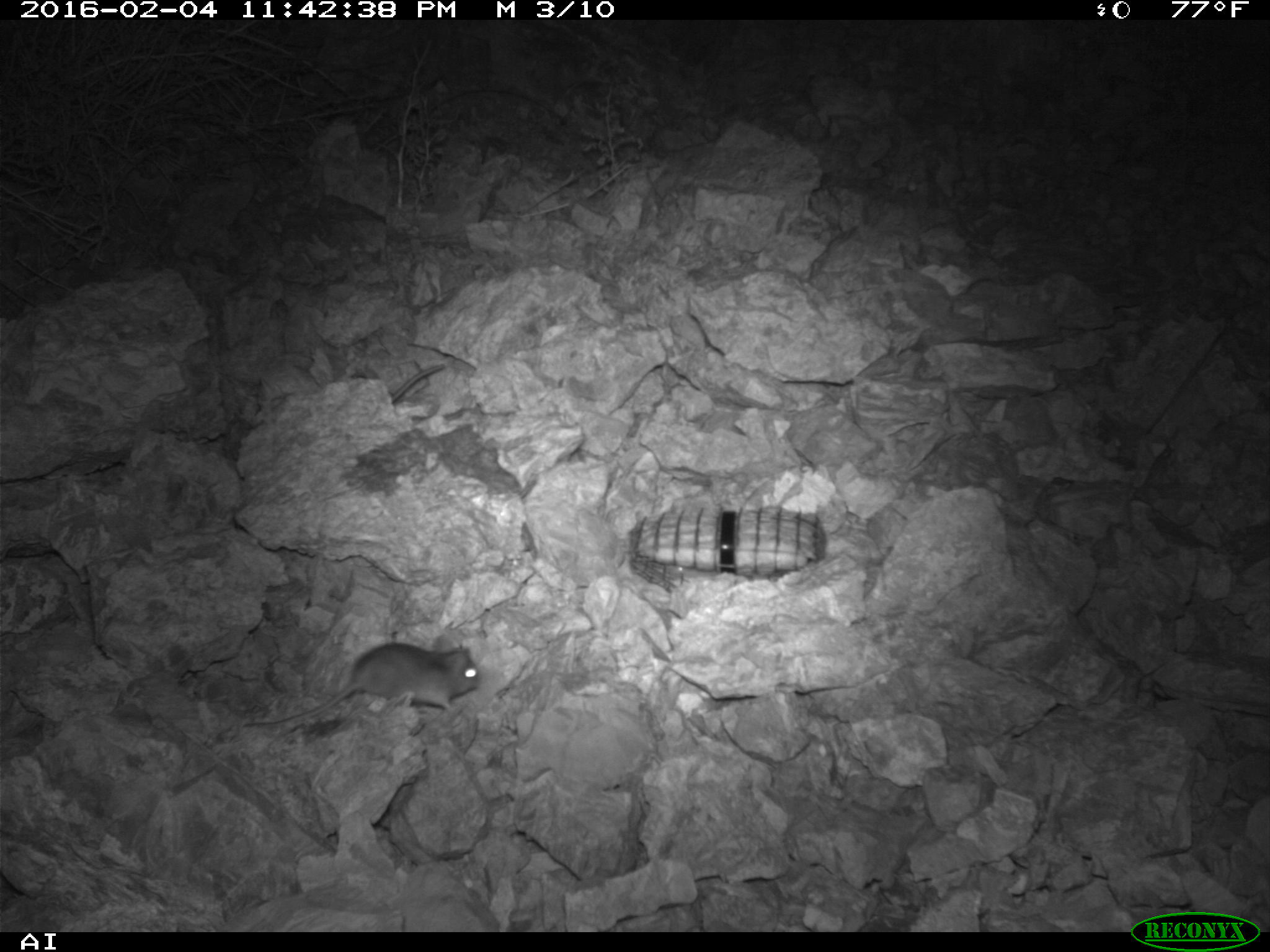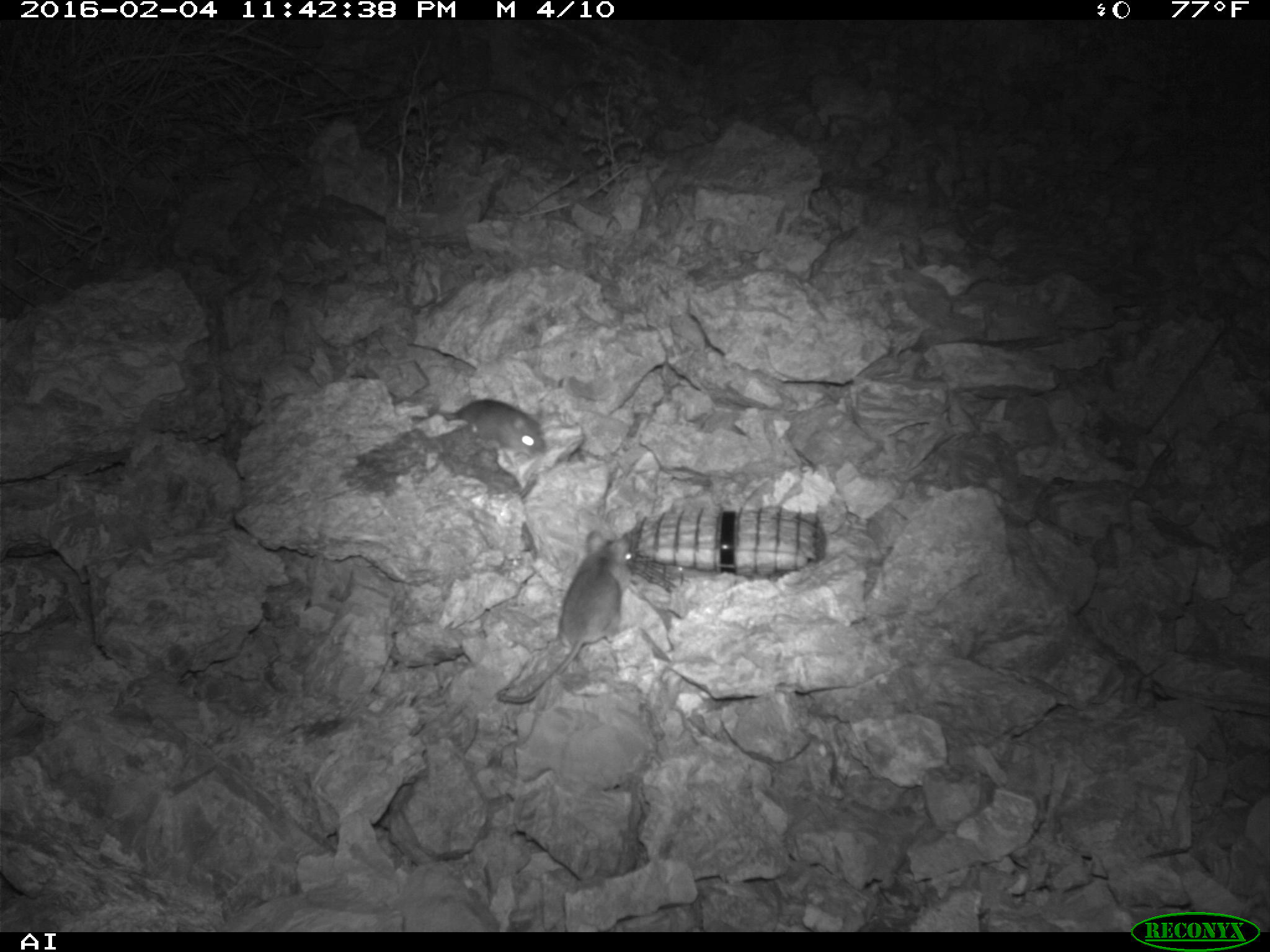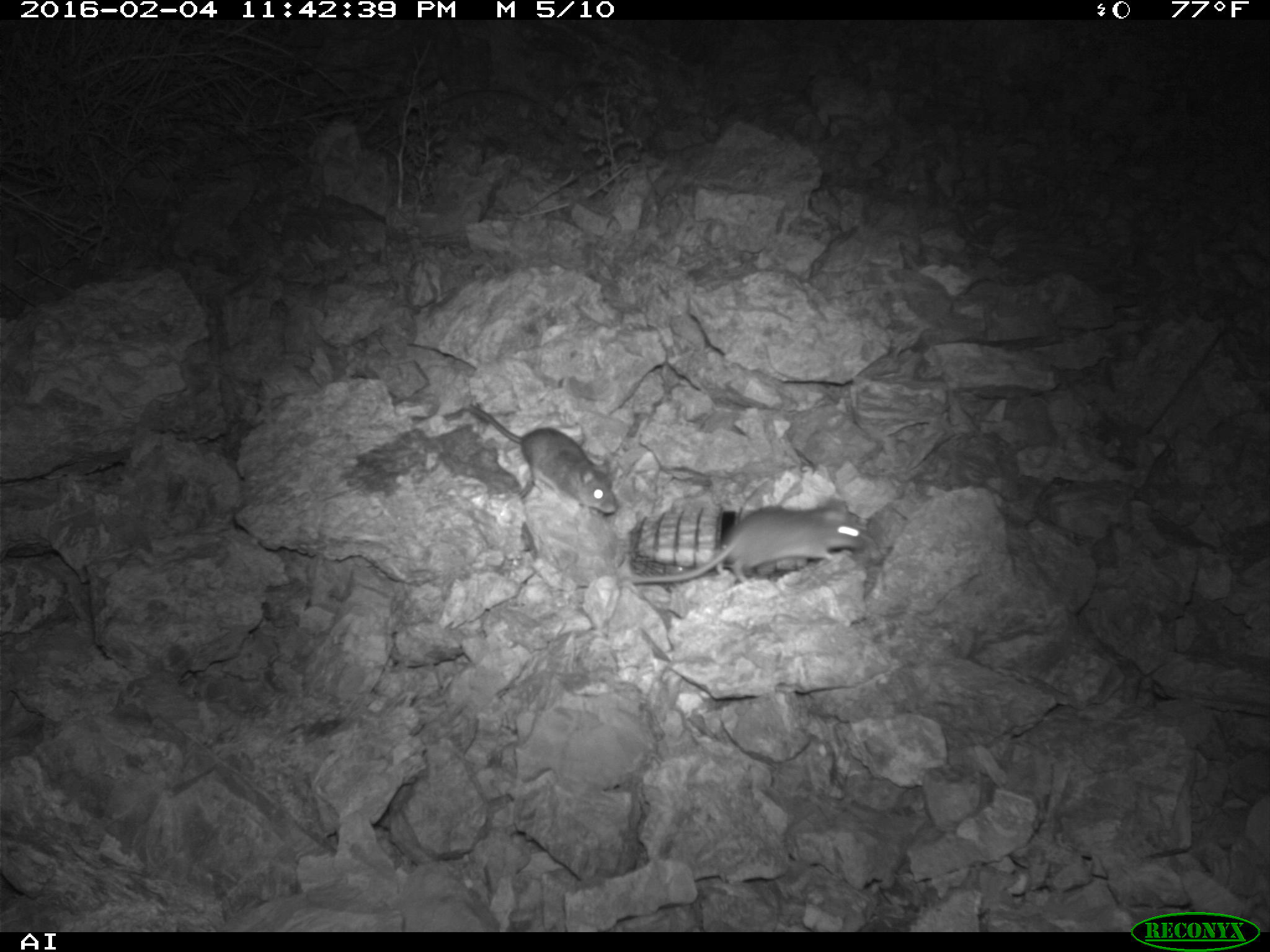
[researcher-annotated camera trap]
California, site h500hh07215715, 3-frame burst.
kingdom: Animalia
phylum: Chordata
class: Mammalia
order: Rodentia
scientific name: Rodentia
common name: rodent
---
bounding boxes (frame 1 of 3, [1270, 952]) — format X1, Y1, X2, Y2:
rodent: 242, 643, 480, 727; 393, 365, 443, 403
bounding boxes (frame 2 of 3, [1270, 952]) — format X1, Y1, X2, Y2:
rodent: 496, 530, 630, 703; 427, 399, 545, 466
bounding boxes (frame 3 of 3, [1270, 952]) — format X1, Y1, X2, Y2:
rodent: 621, 496, 866, 586; 463, 402, 618, 514